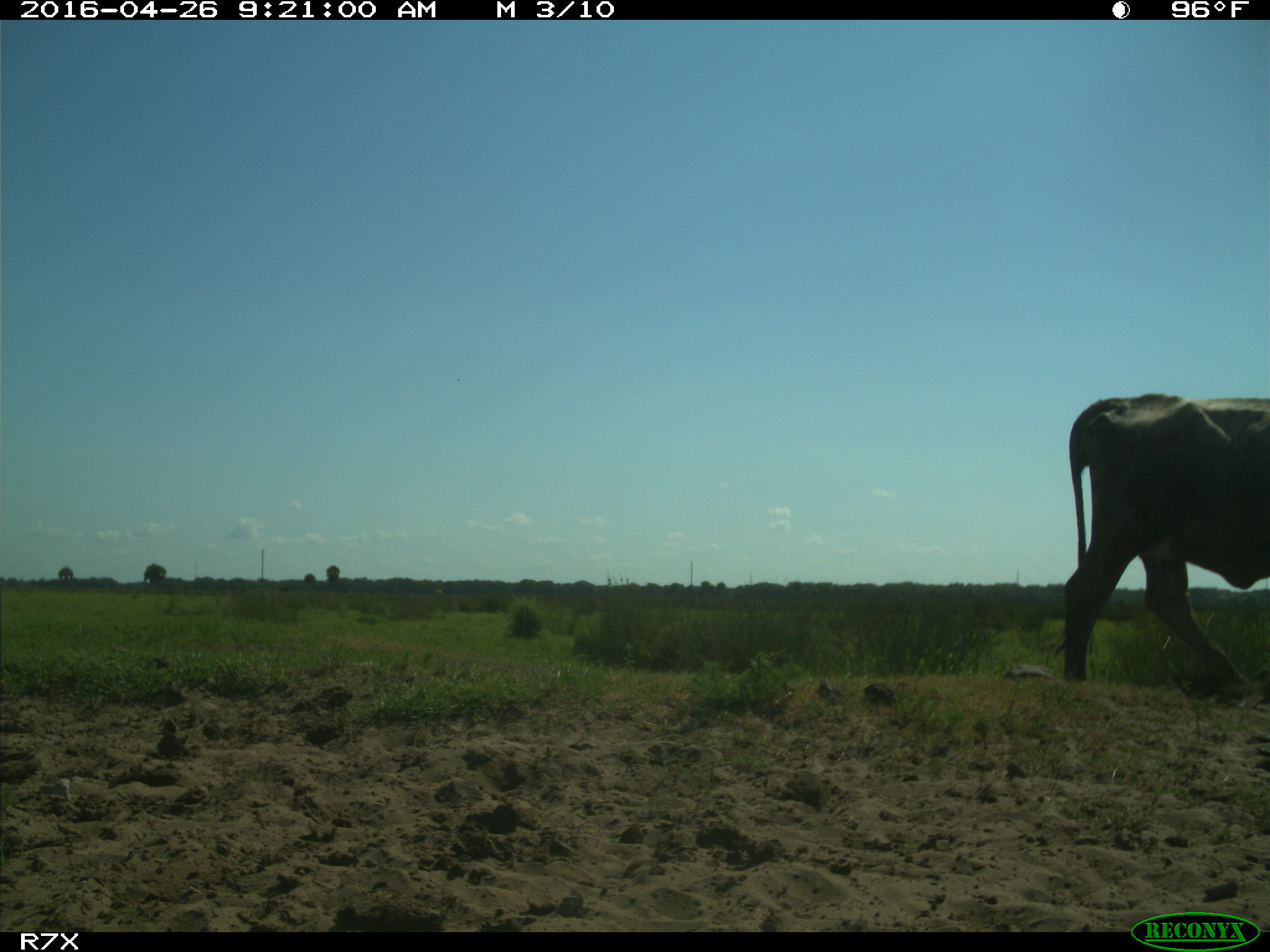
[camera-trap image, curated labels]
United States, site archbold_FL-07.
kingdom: Animalia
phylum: Chordata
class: Mammalia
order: Artiodactyla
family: Bovidae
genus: Bos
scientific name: Bos taurus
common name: domestic cow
Bos taurus (domestic cow).